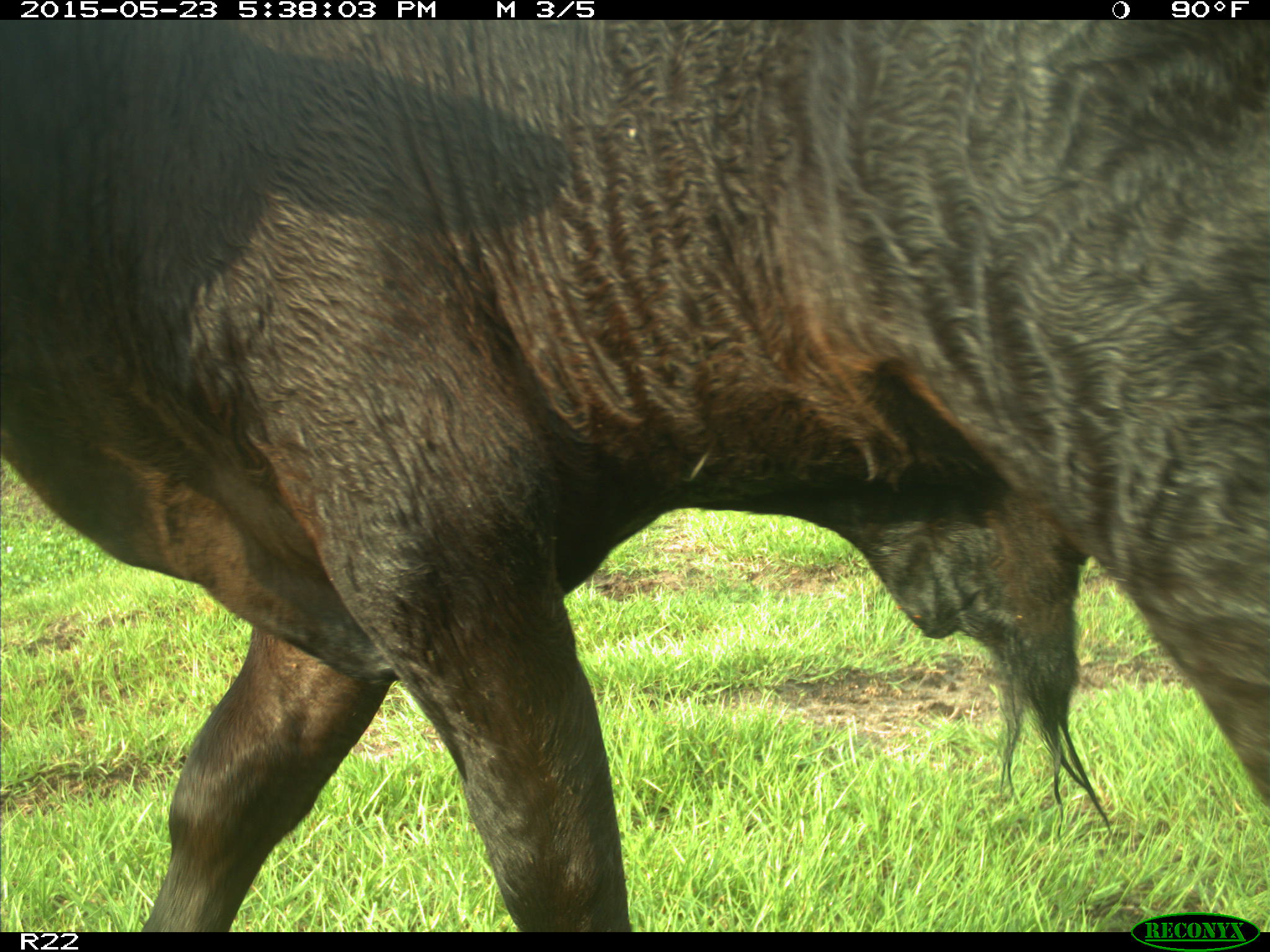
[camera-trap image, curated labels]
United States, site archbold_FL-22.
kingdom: Animalia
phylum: Chordata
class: Mammalia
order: Artiodactyla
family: Bovidae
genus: Bos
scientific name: Bos taurus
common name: domestic cow